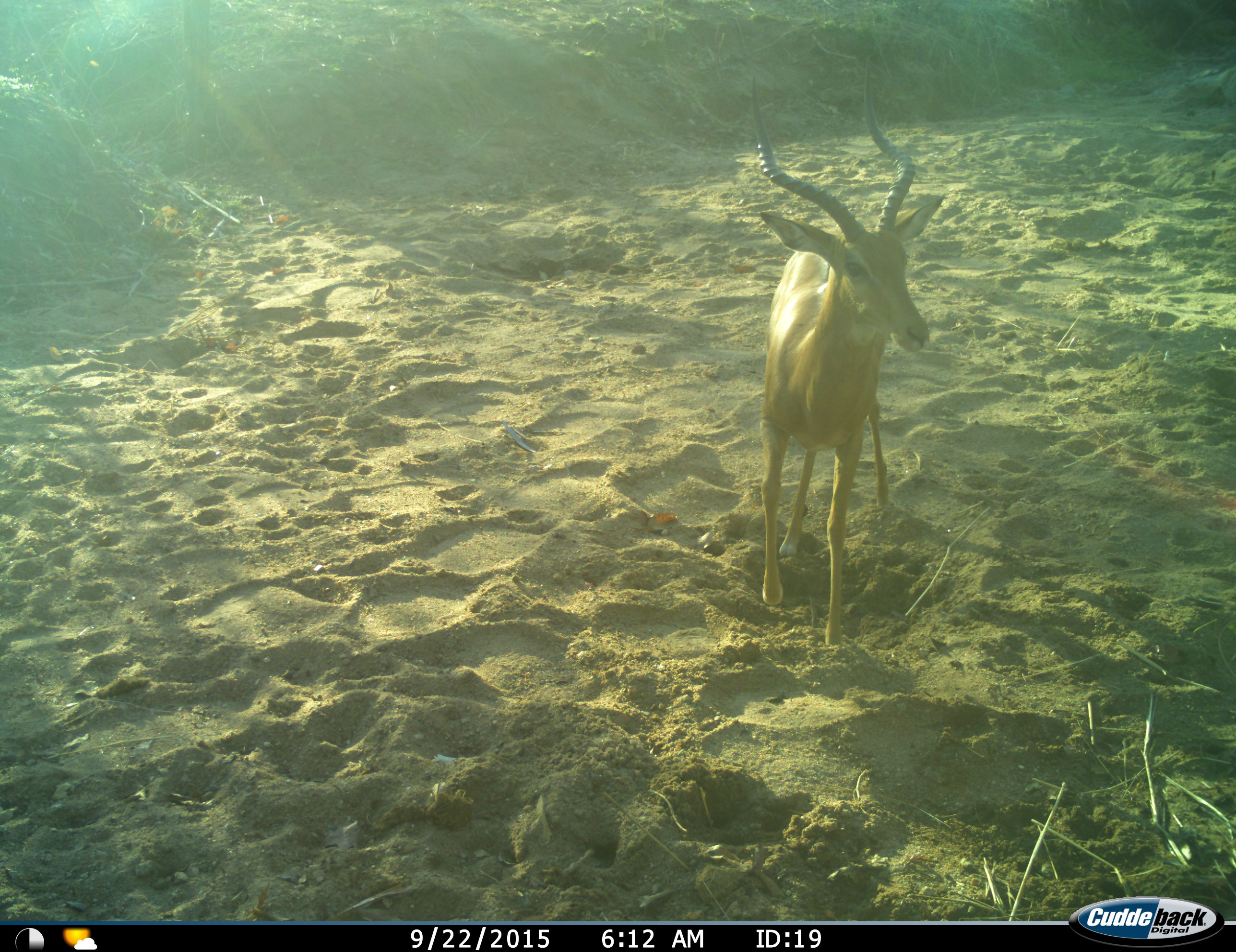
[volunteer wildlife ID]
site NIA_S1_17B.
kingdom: Animalia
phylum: Chordata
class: Mammalia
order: Artiodactyla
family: Bovidae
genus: Aepyceros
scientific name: Aepyceros melampus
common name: impala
Impala (Aepyceros melampus), count 1. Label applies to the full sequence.